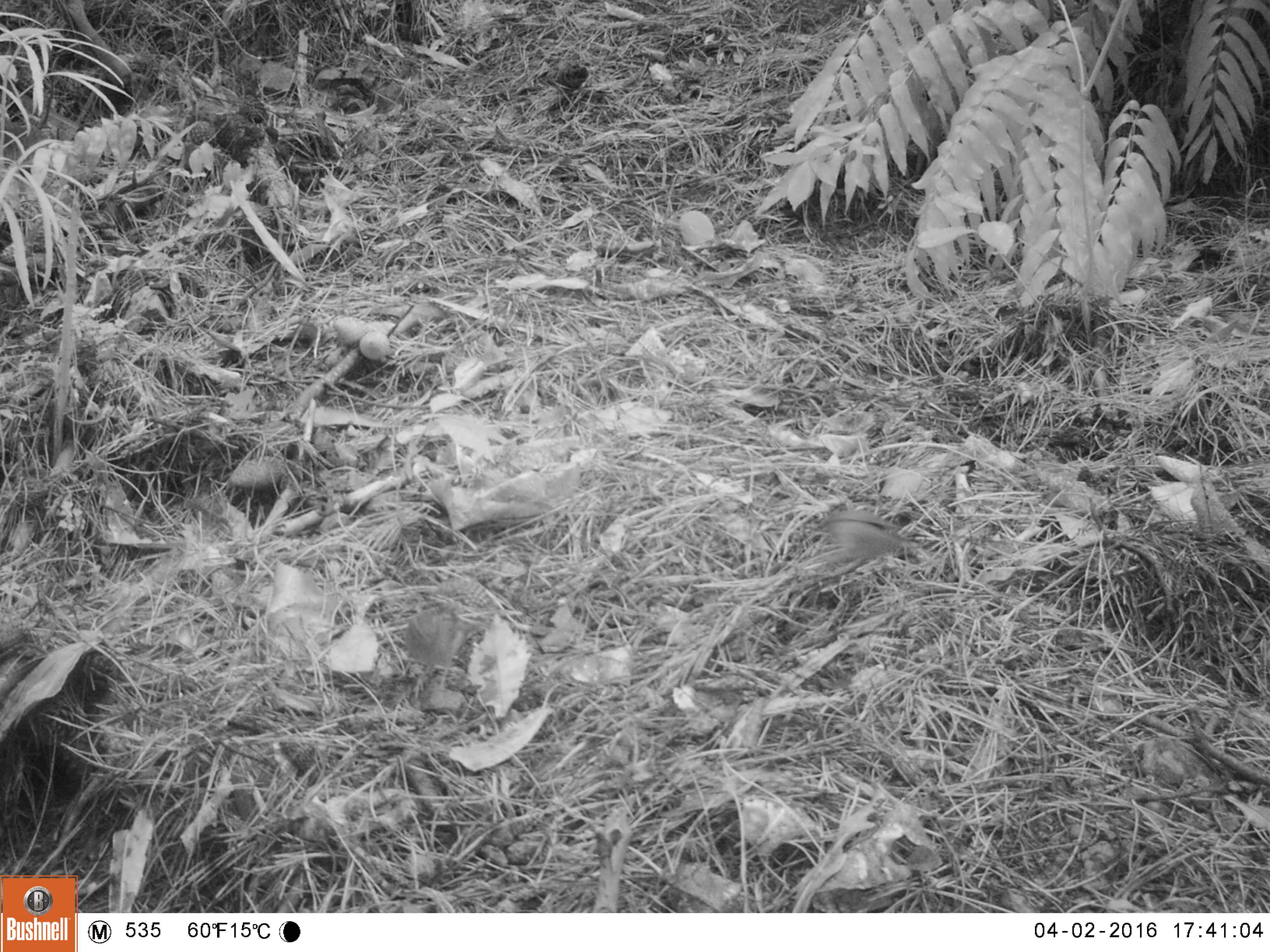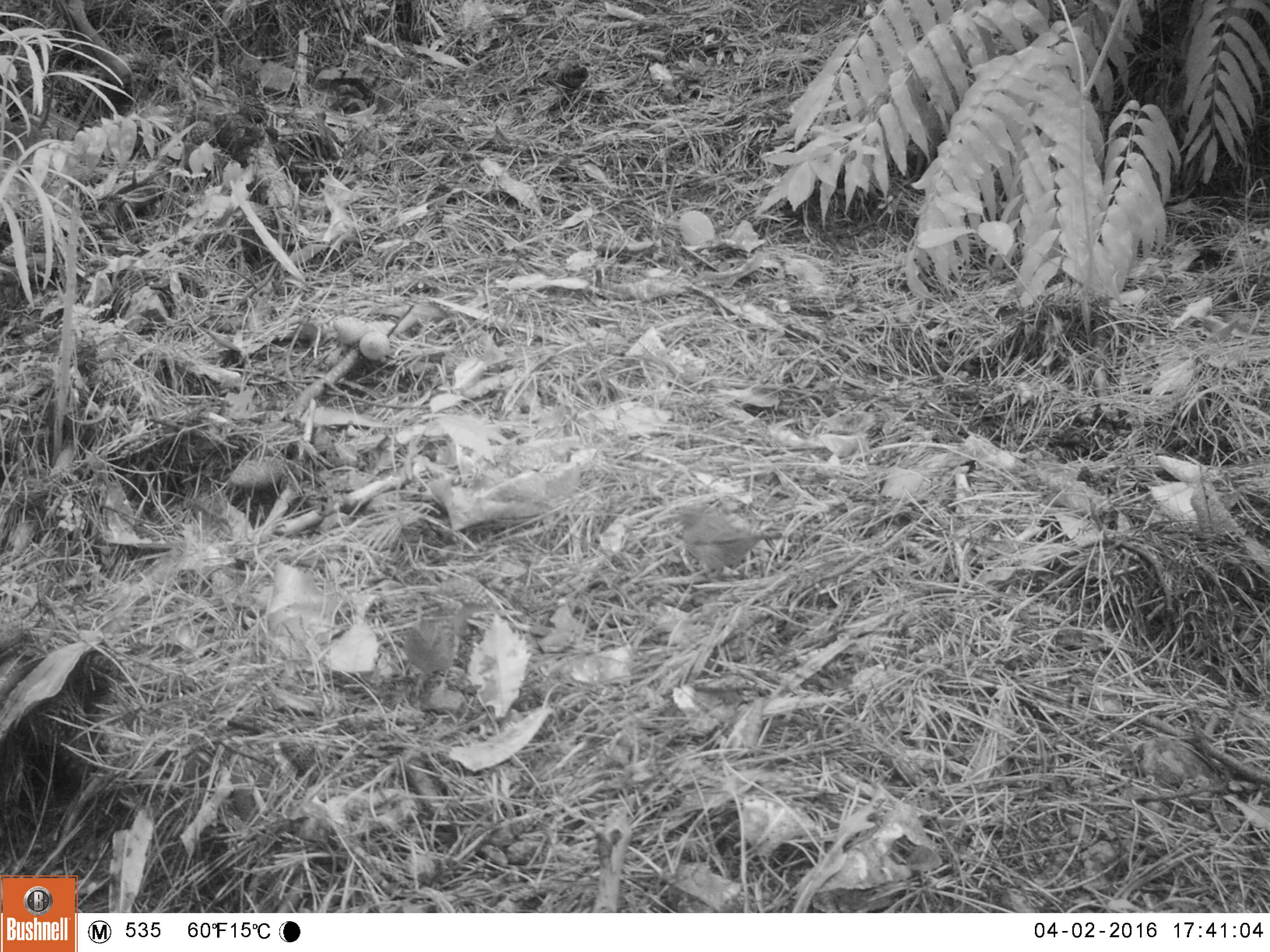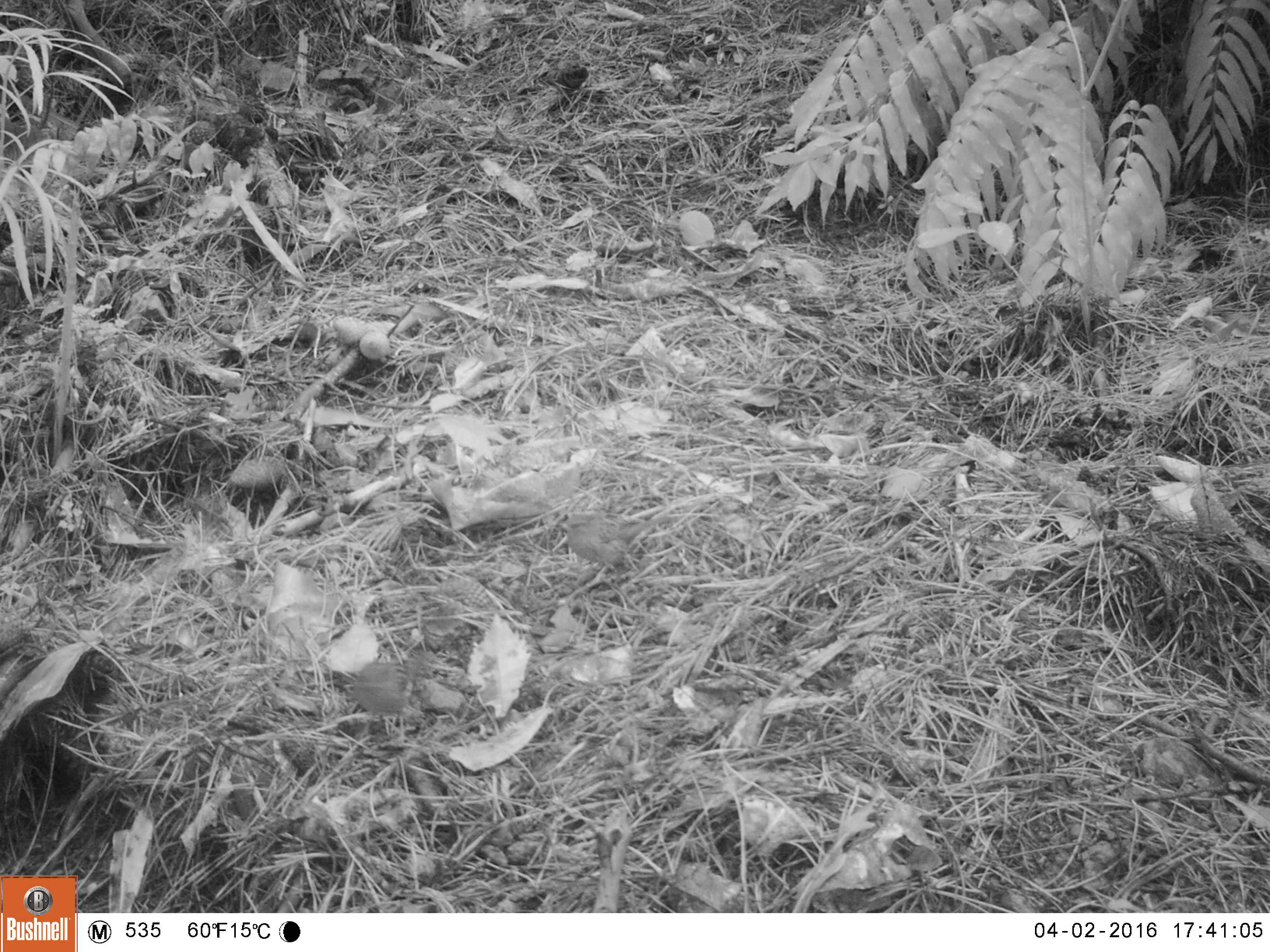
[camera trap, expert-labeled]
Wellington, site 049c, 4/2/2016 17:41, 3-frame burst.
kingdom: Animalia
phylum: Chordata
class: Aves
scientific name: Aves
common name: bird